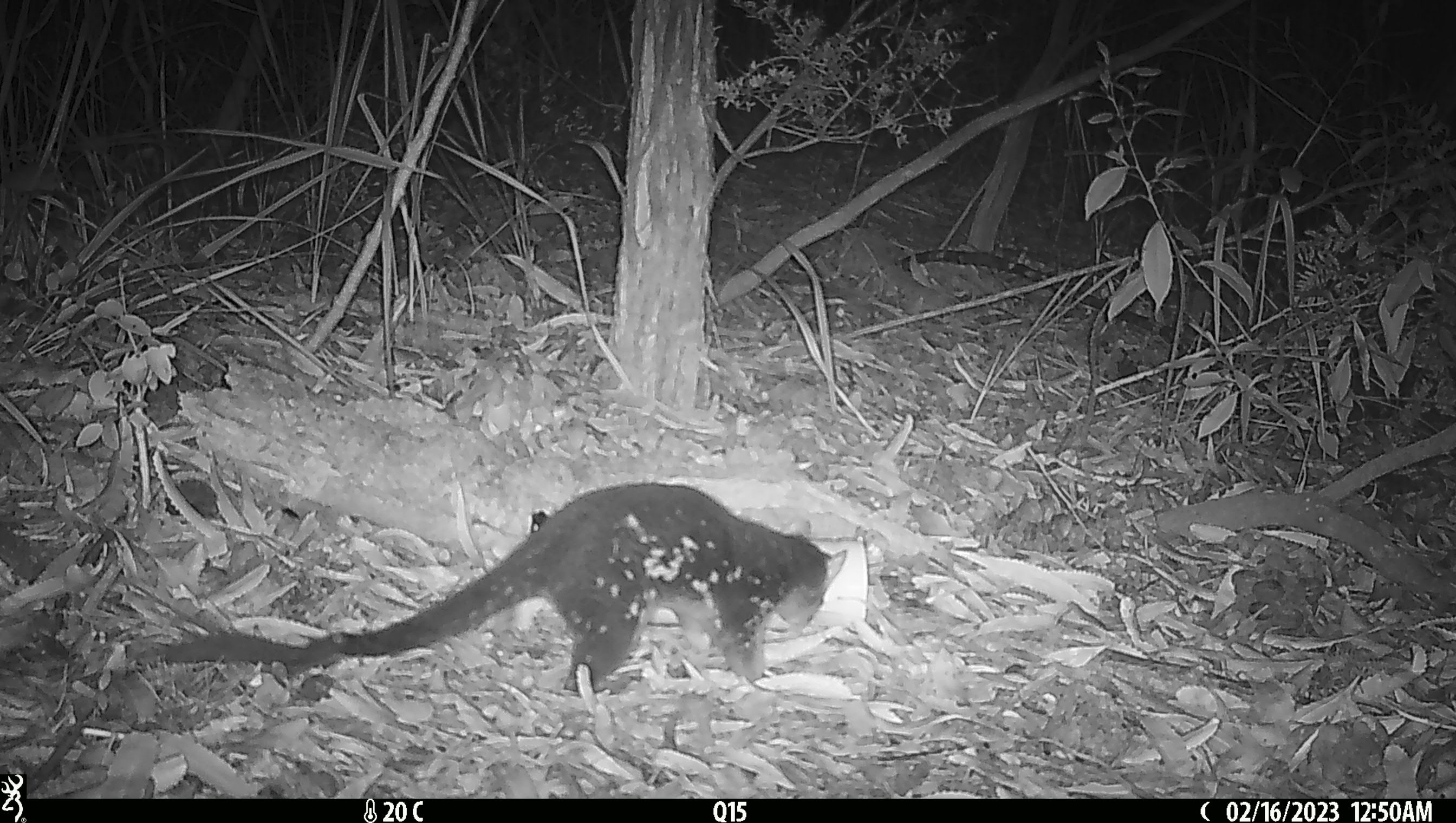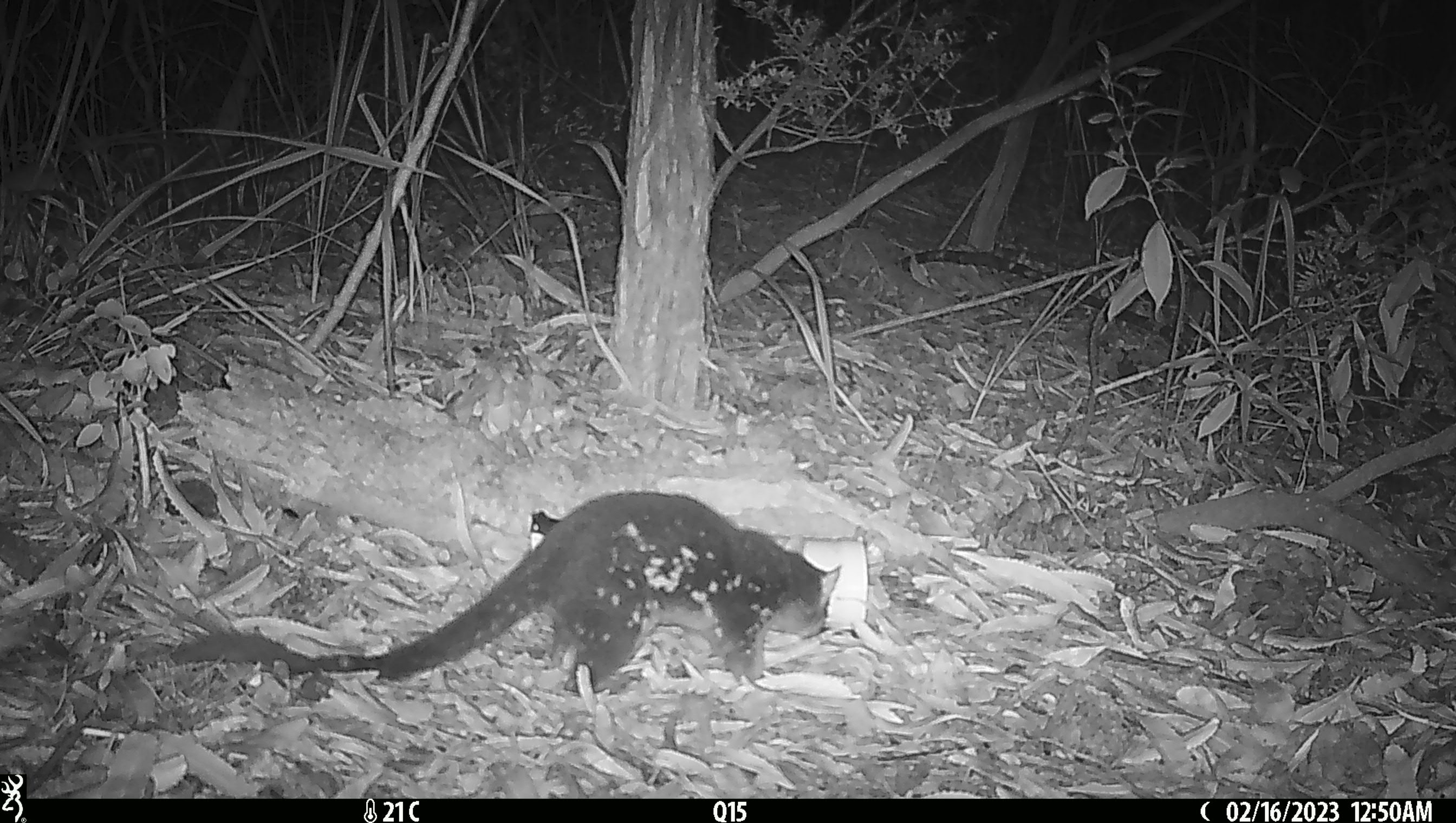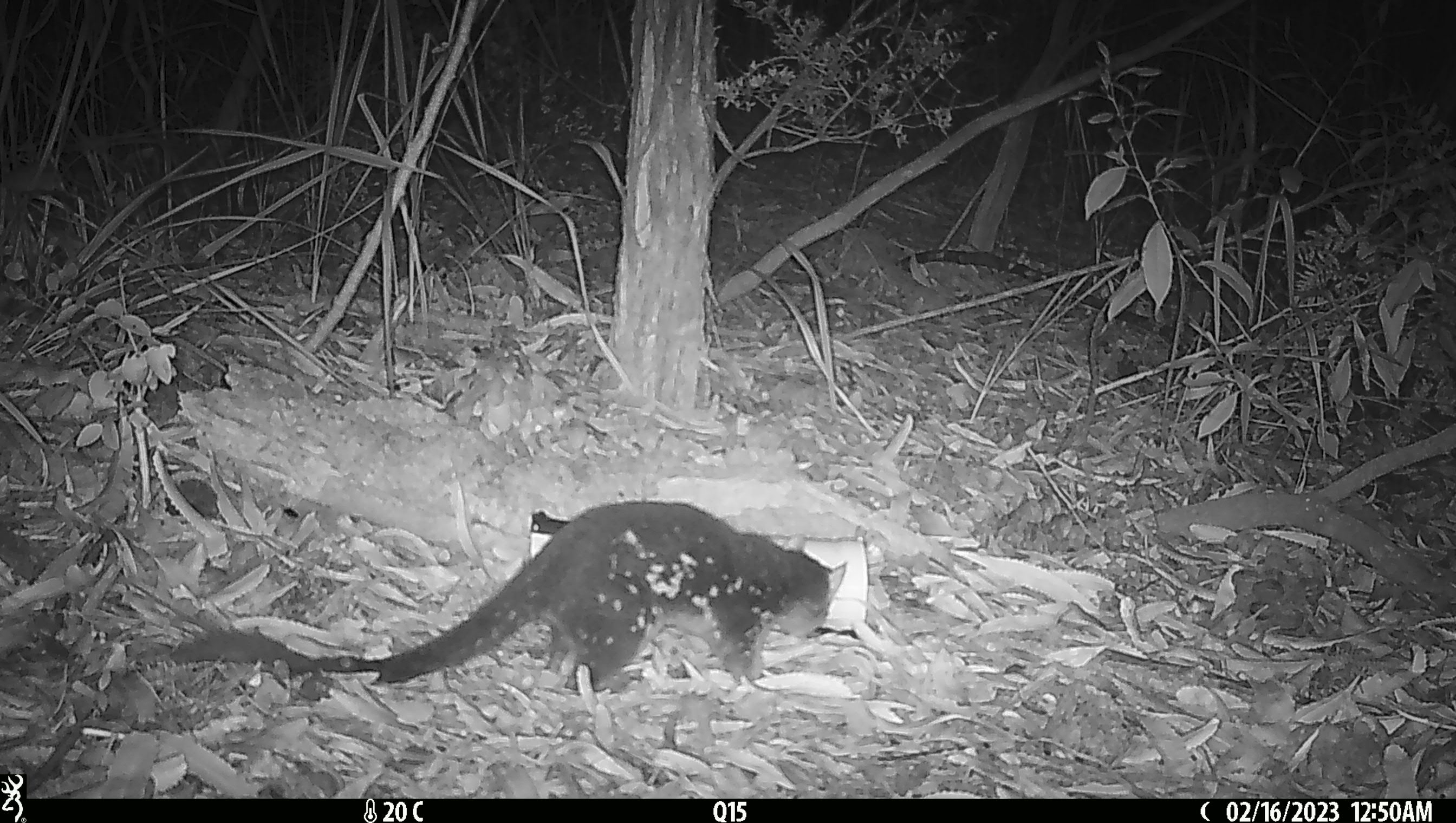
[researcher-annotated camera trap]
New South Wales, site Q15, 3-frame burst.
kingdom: Animalia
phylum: Chordata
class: Mammalia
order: Dasyuromorphia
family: Dasyuridae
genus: Dasyurus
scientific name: Dasyurus maculatus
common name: spotted-tailed quoll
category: quoll